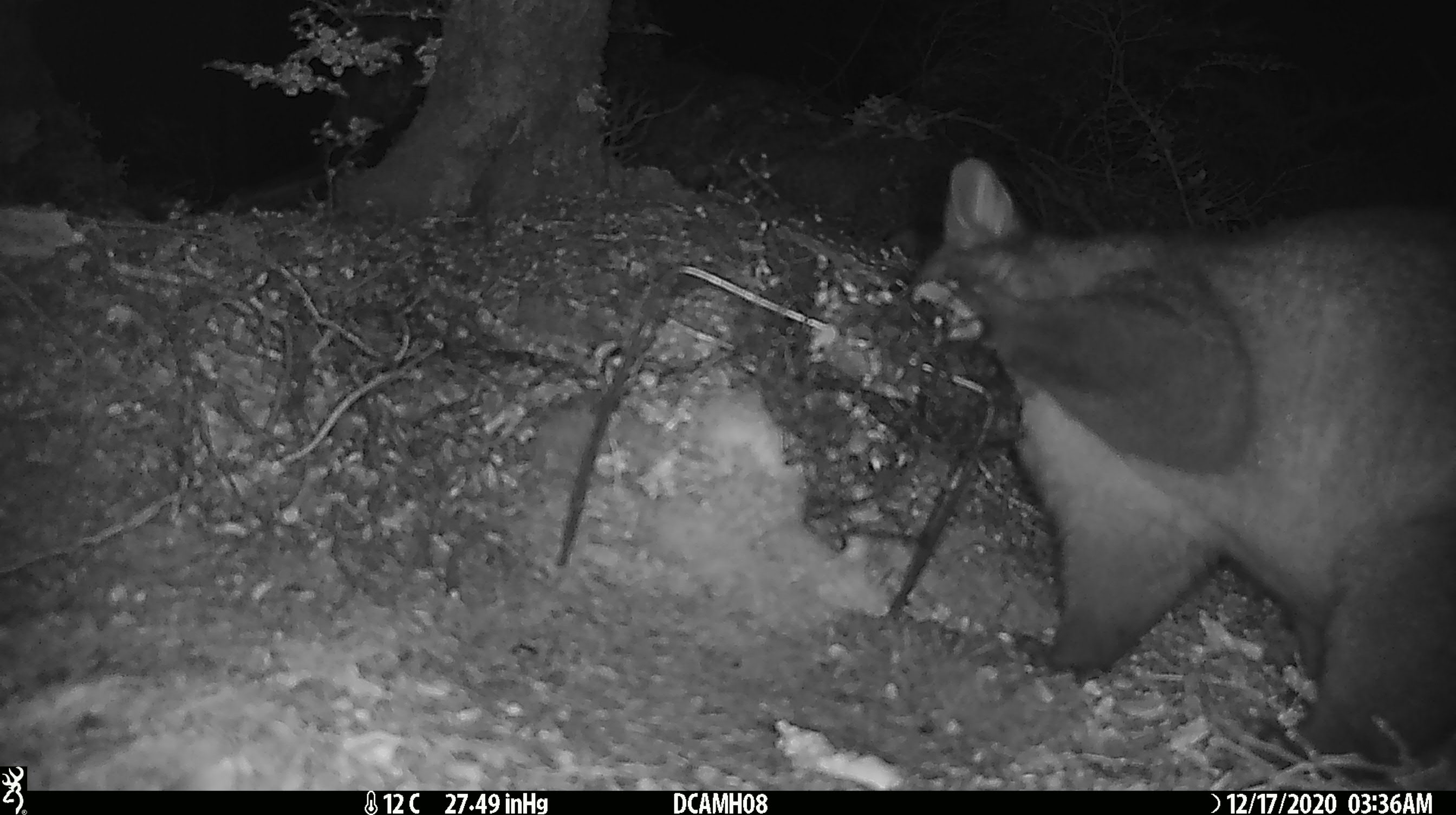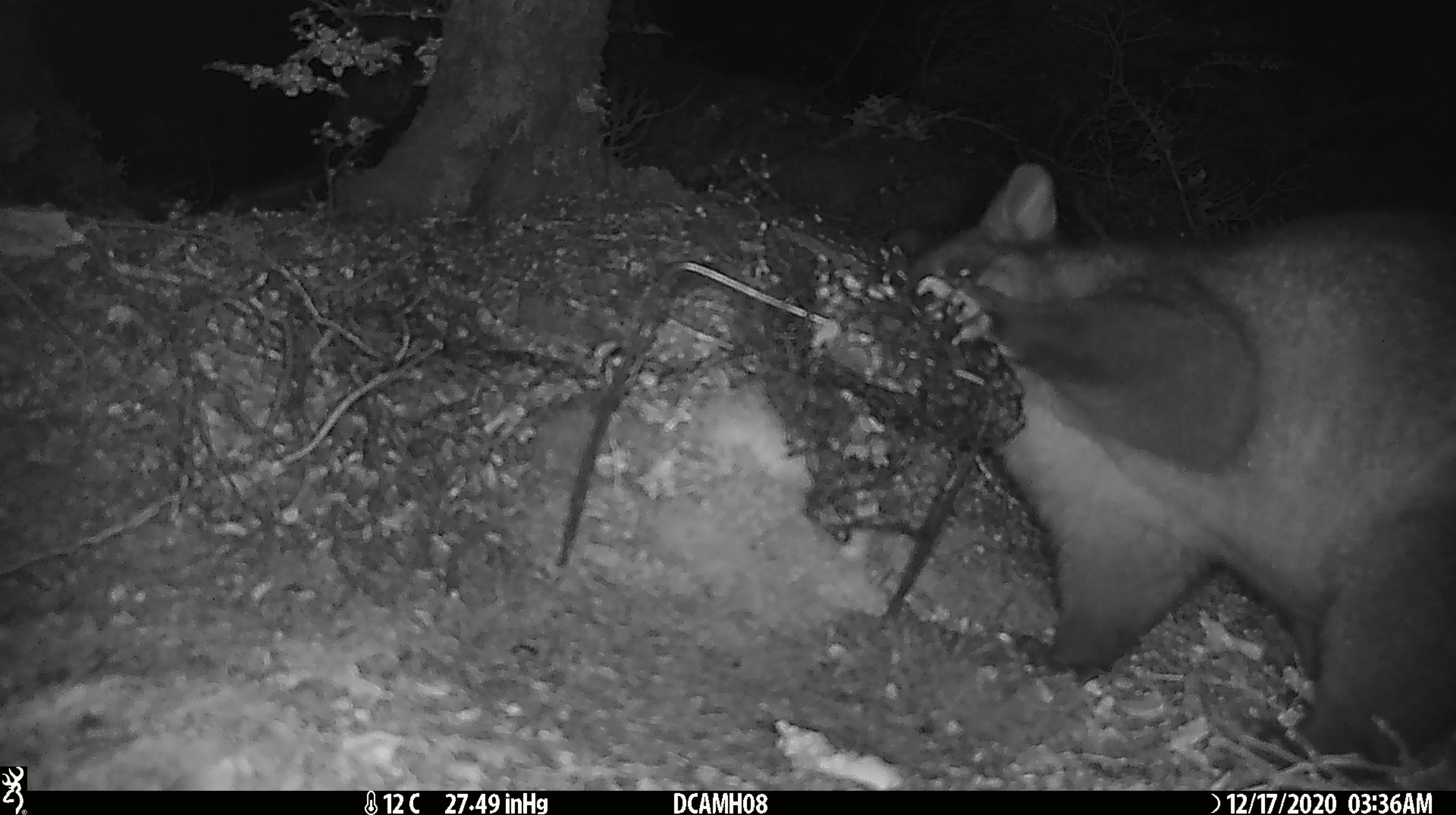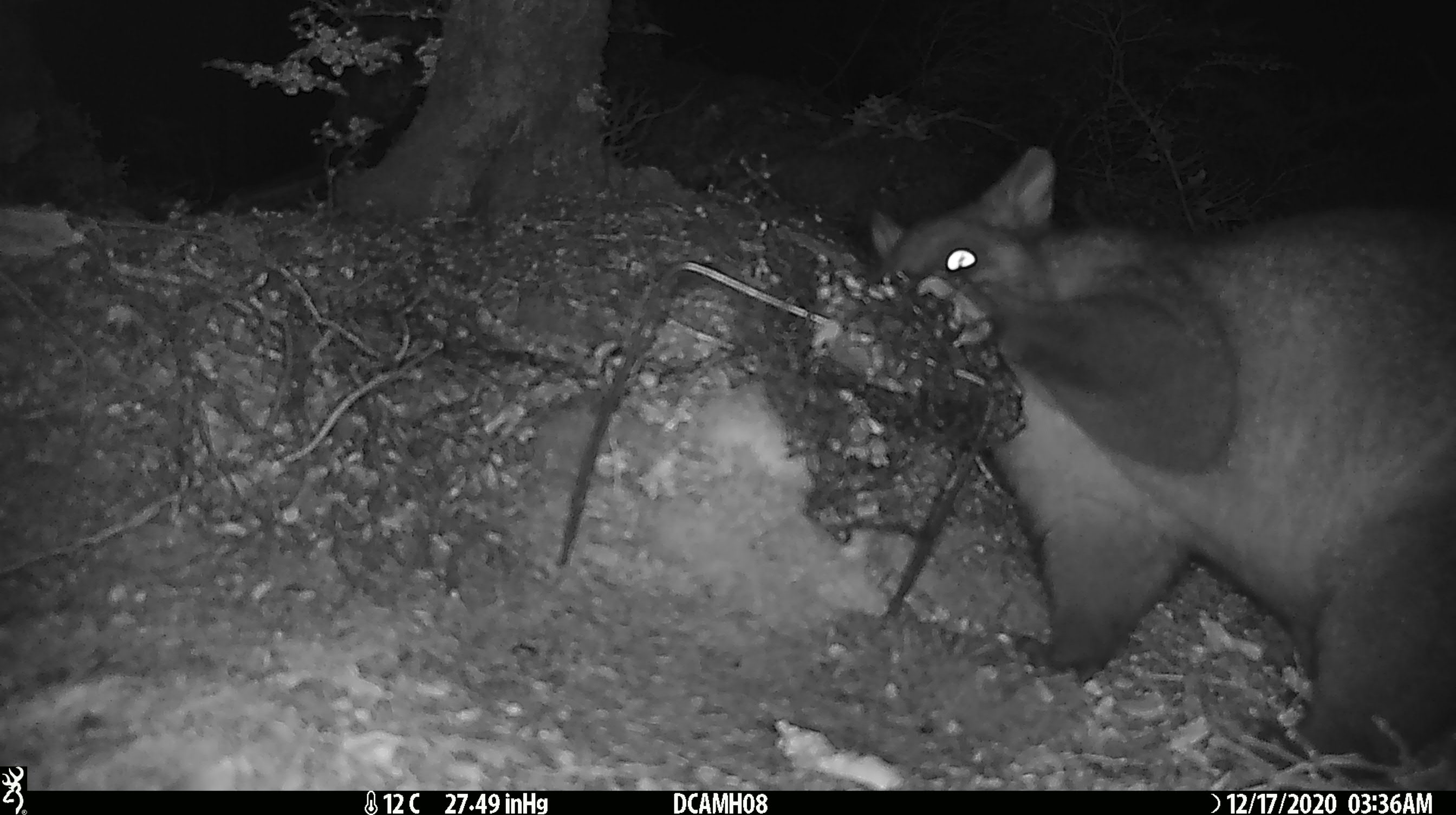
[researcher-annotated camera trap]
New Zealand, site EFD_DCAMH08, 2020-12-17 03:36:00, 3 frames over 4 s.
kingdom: Animalia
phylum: Chordata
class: Mammalia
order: Diprotodontia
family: Phalangeridae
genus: Trichosurus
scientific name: Trichosurus vulpecula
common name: common brushtail possum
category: possum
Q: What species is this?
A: Possum (common brushtail possum) (Trichosurus vulpecula).